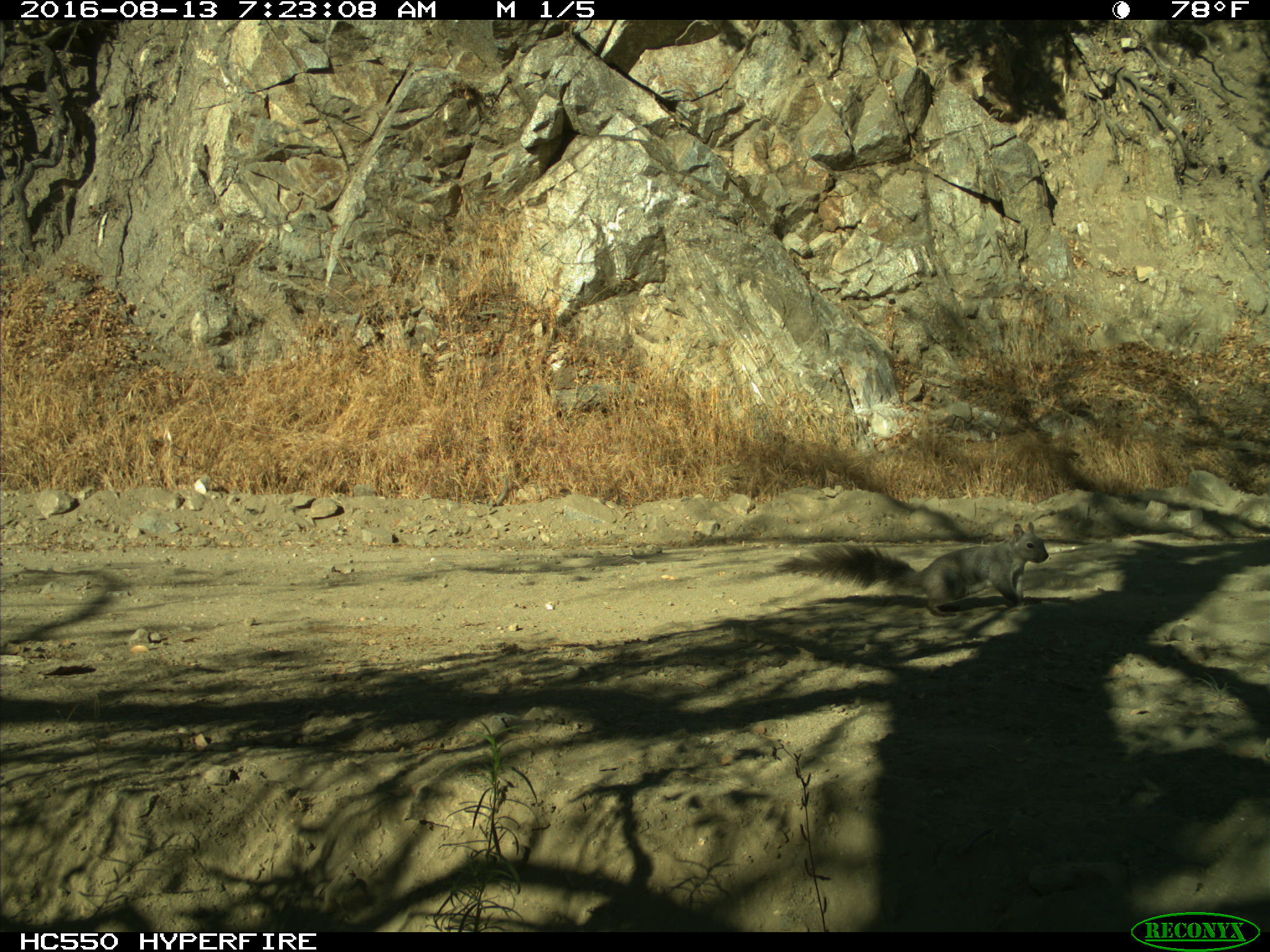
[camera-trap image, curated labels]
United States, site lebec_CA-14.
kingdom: Animalia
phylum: Chordata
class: Mammalia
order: Rodentia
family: Sciuridae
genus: Sciurus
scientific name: Sciurus carolinensis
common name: eastern gray squirrel